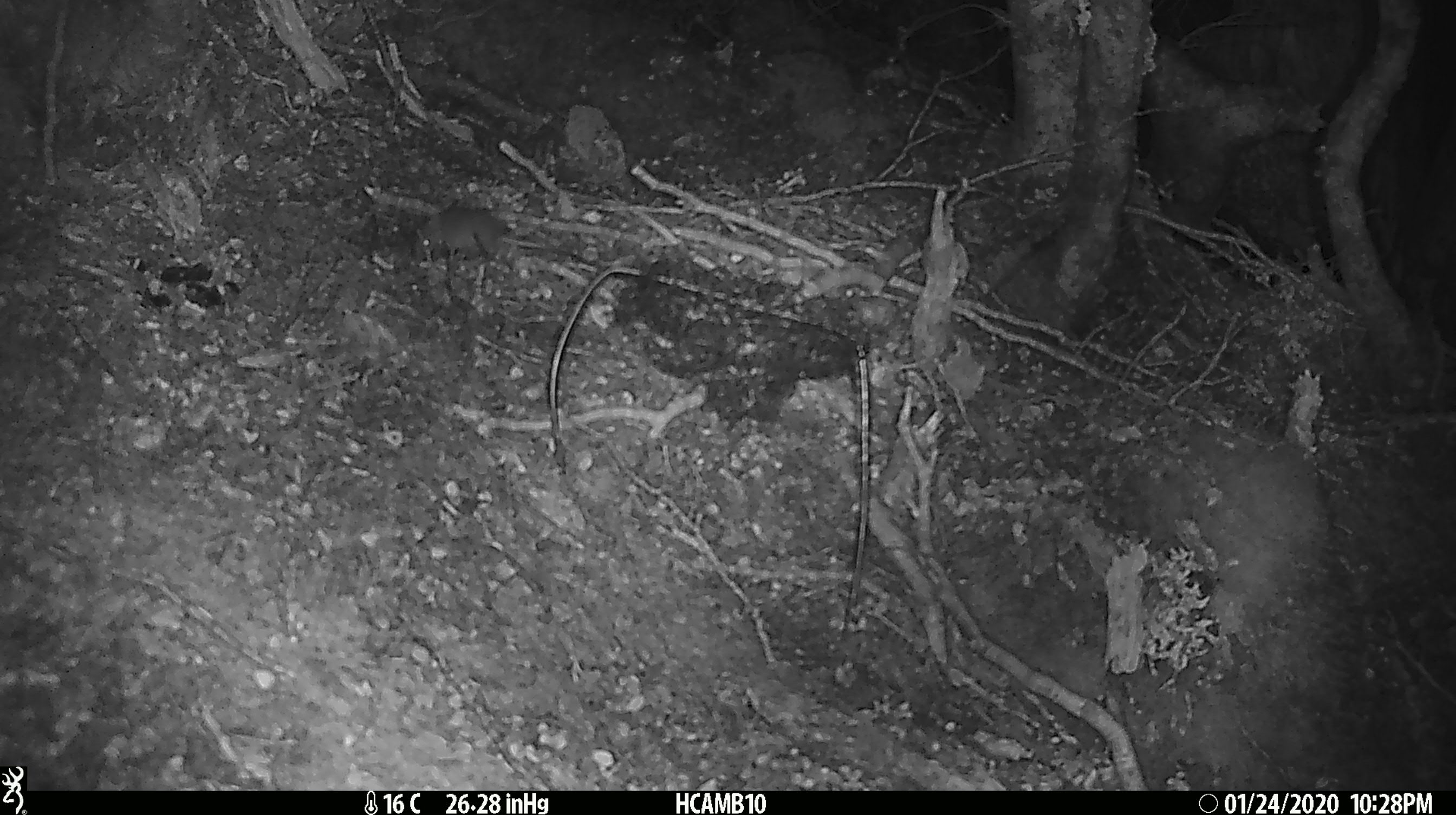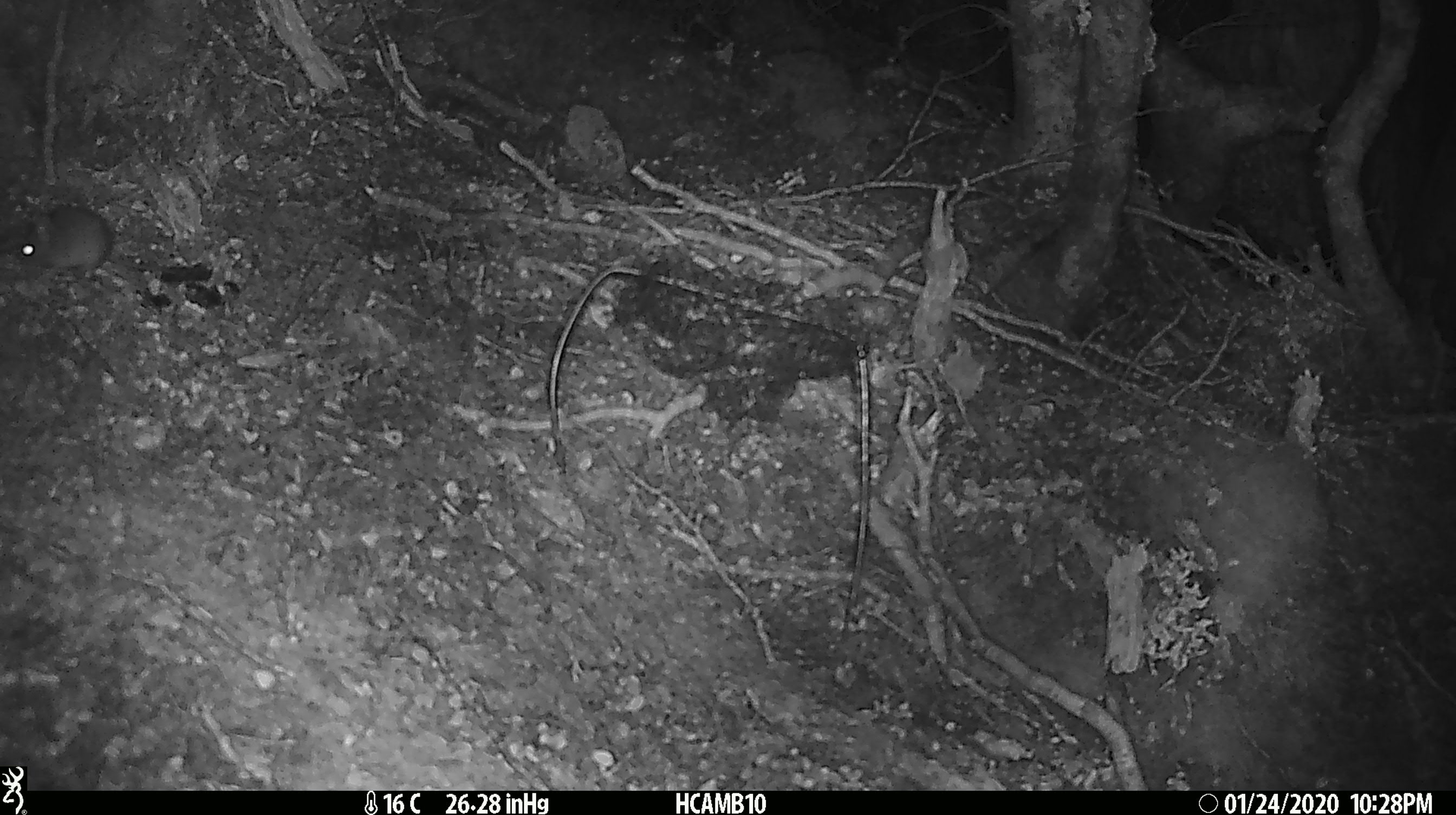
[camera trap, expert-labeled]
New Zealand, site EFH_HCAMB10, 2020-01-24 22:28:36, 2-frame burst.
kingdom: Animalia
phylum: Chordata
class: Mammalia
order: Rodentia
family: Muridae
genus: Mus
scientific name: Mus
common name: mouse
Mouse (Mus).